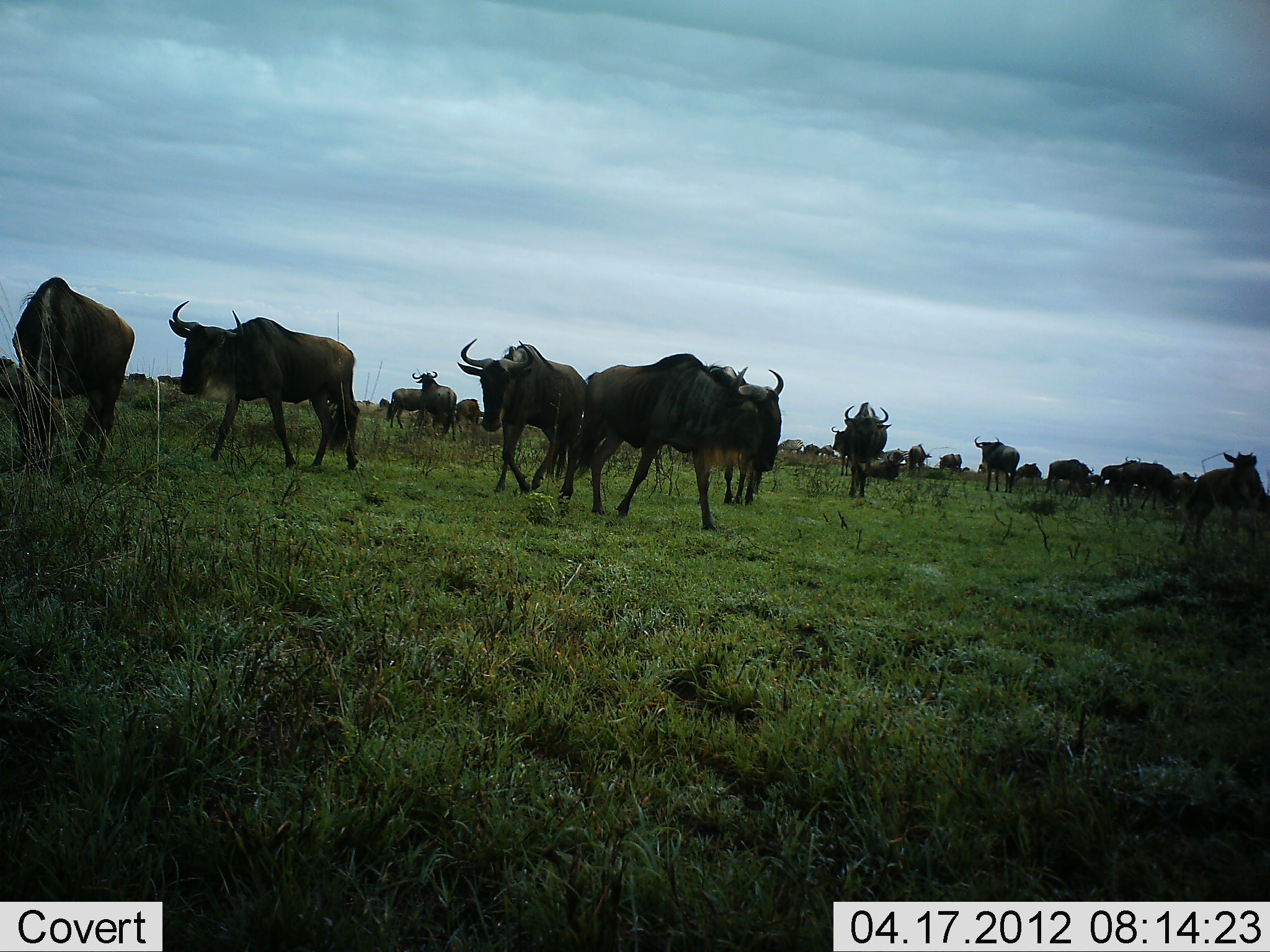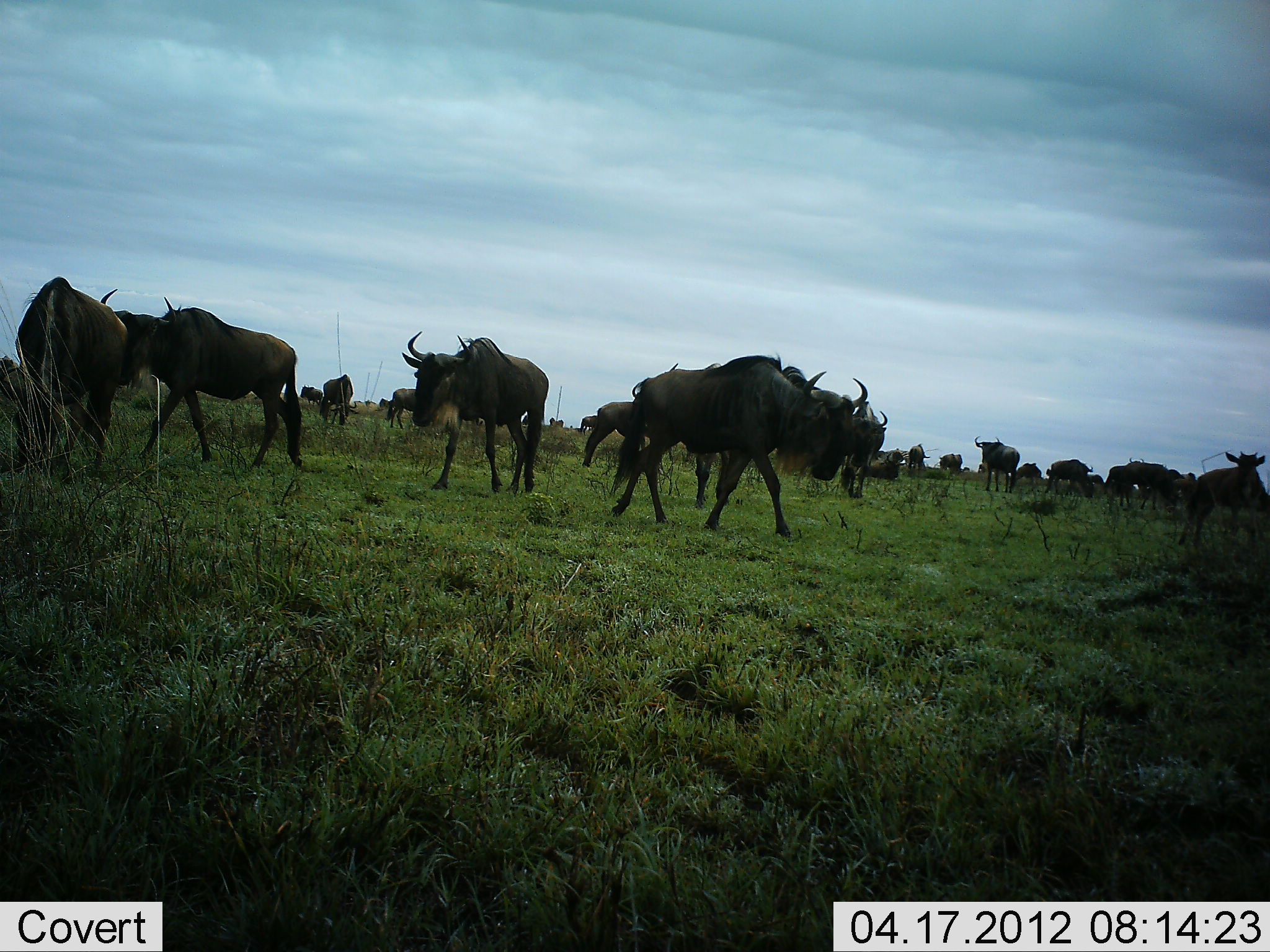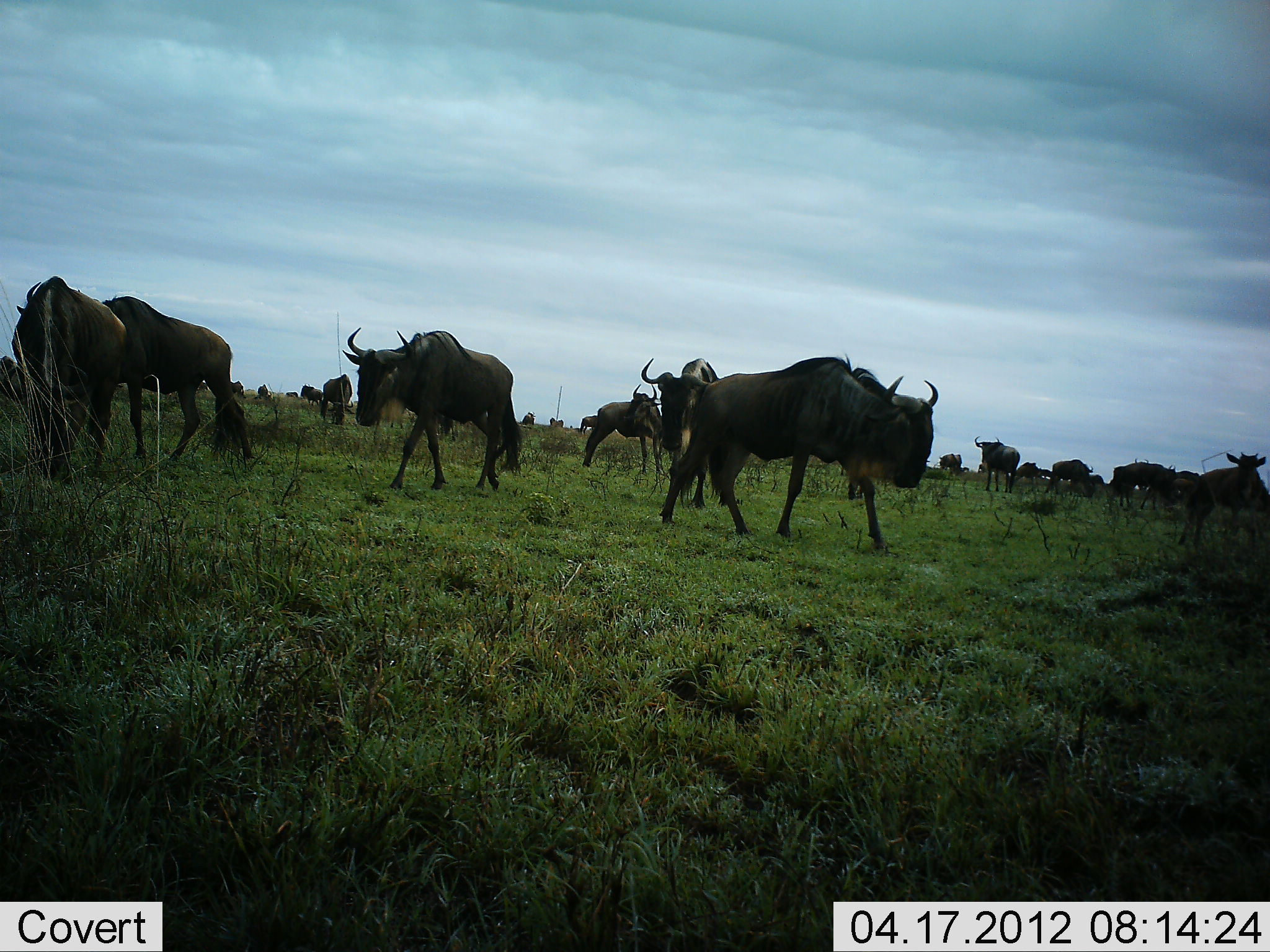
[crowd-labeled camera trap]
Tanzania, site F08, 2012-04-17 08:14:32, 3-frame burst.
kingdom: Animalia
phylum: Chordata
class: Mammalia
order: Artiodactyla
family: Bovidae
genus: Connochaetes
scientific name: Connochaetes taurinus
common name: blue wildebeest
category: wildebeest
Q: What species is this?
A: Wildebeest (blue wildebeest) (Connochaetes taurinus).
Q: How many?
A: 11-50.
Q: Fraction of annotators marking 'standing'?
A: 63%.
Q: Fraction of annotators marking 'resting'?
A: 14%.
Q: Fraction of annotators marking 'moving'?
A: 83%.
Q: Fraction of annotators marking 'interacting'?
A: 6%.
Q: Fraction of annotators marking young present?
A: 6%.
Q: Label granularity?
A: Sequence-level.